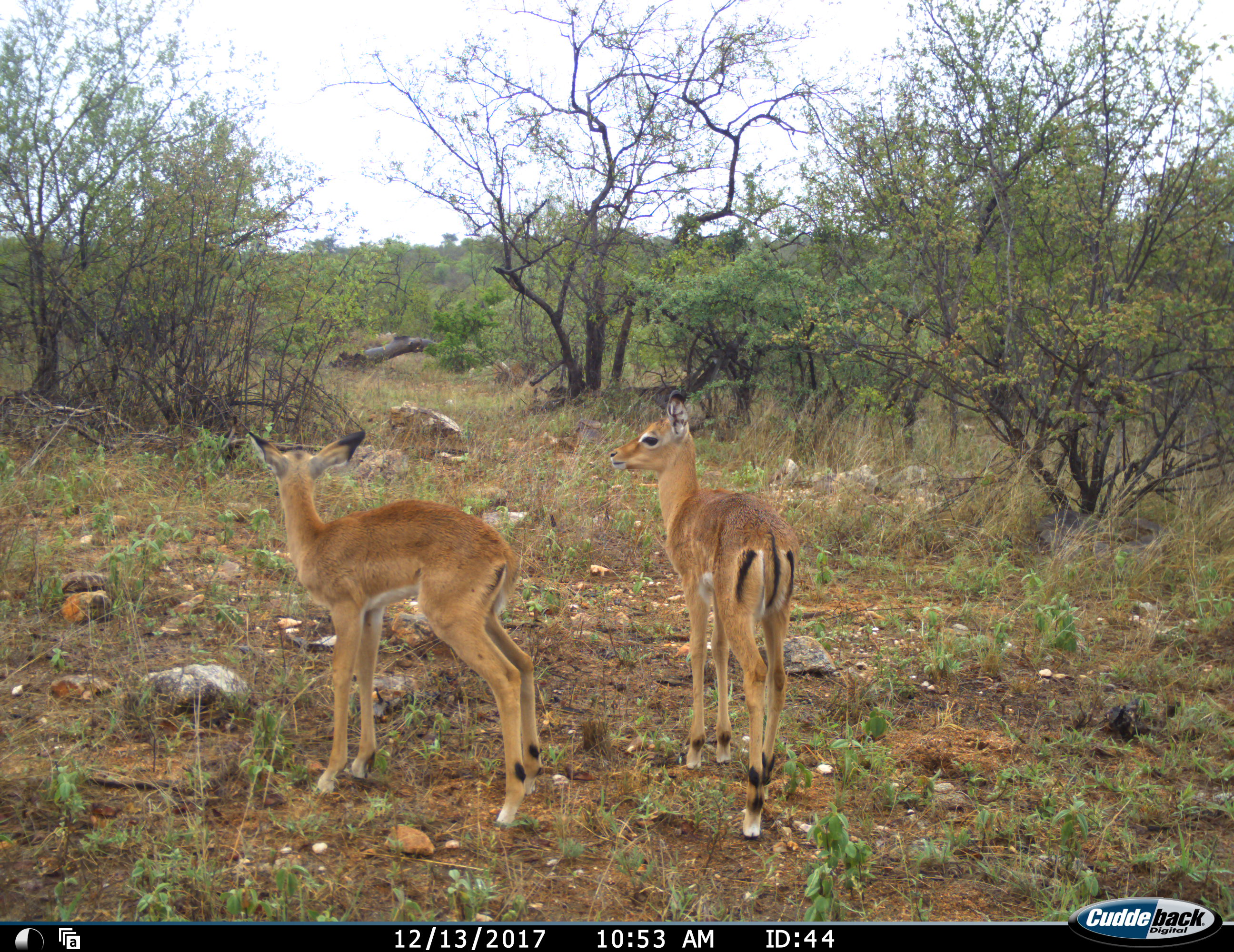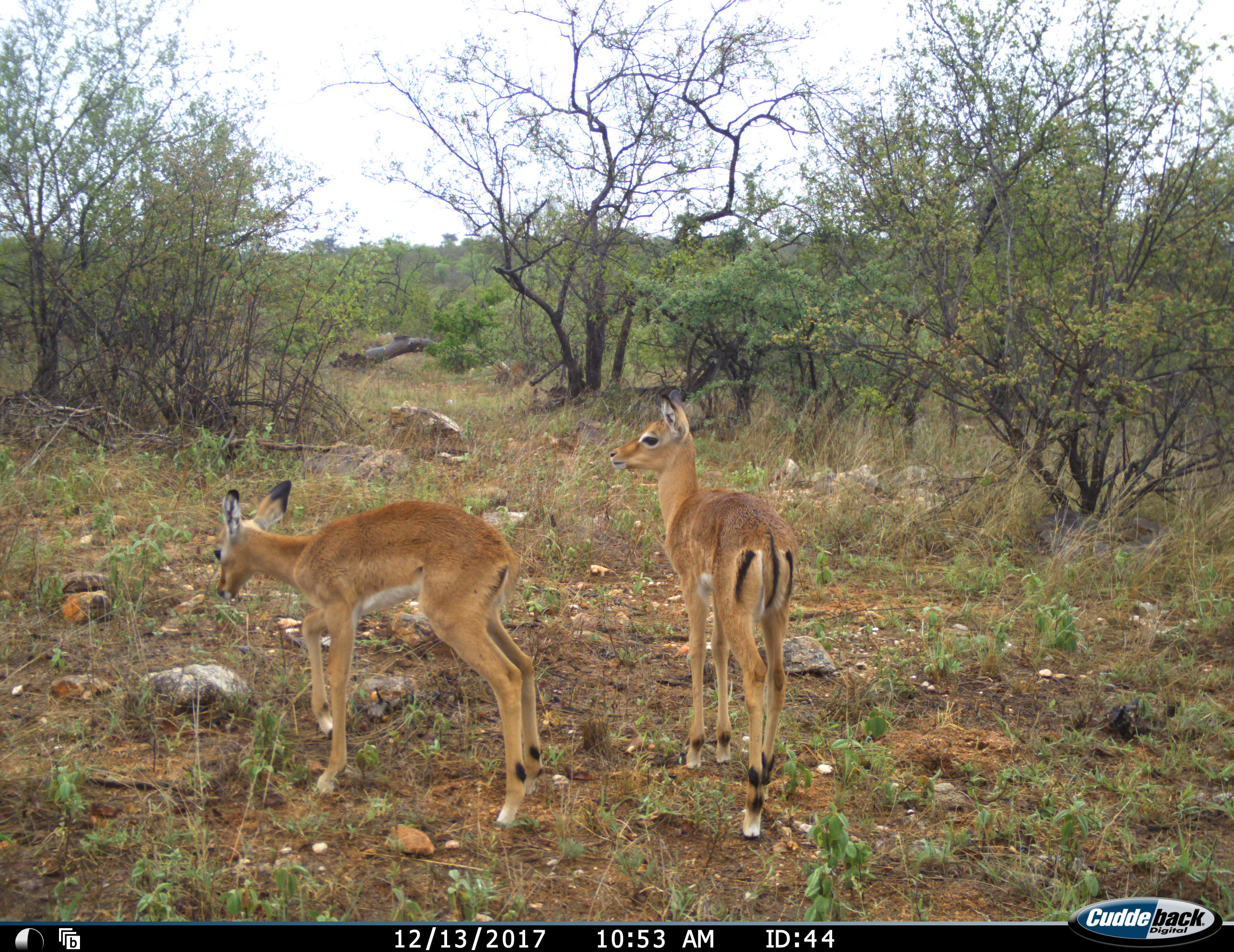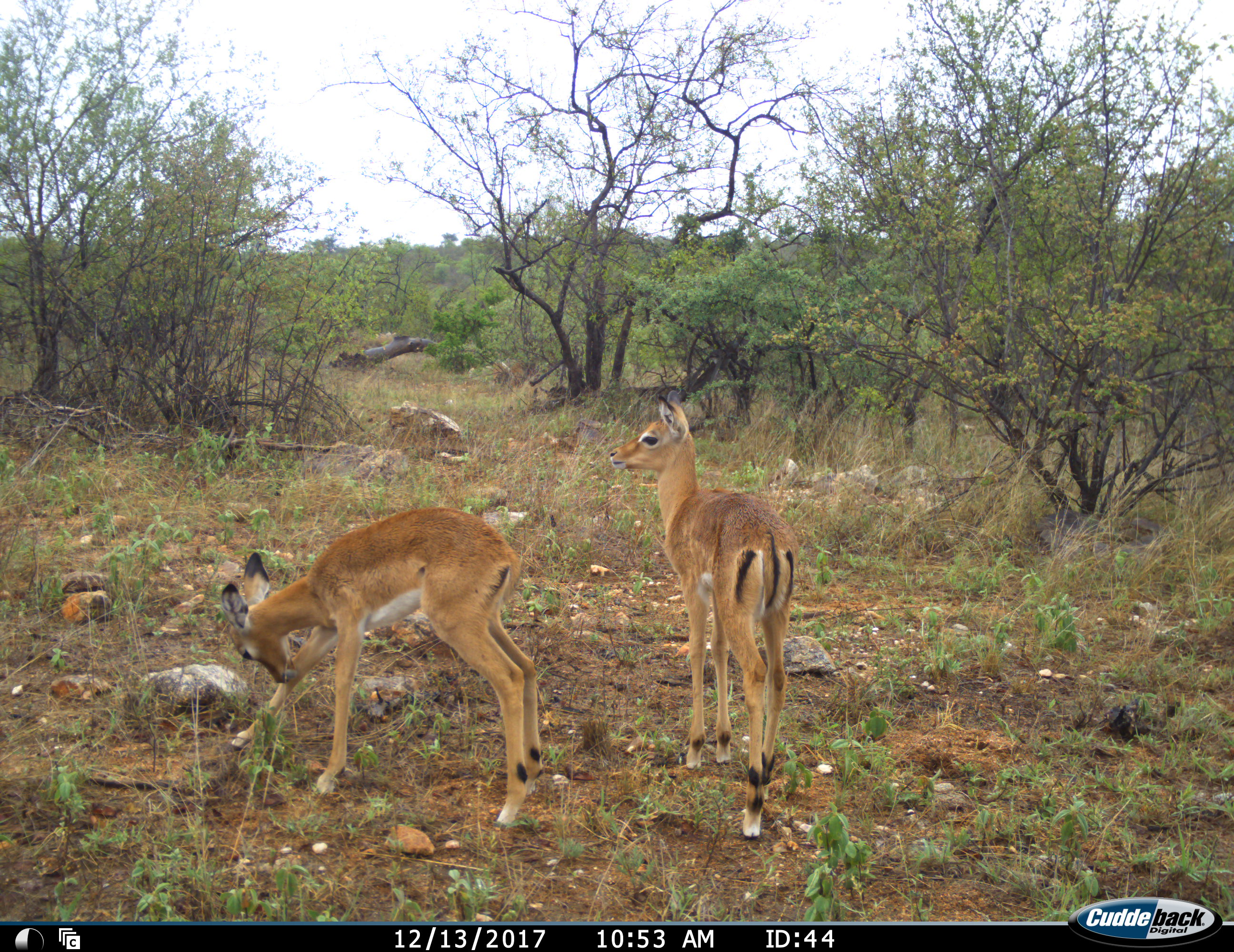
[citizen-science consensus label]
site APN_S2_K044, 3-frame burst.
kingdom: Animalia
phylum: Chordata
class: Mammalia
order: Artiodactyla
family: Bovidae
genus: Aepyceros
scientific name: Aepyceros melampus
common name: impala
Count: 2.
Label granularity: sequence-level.